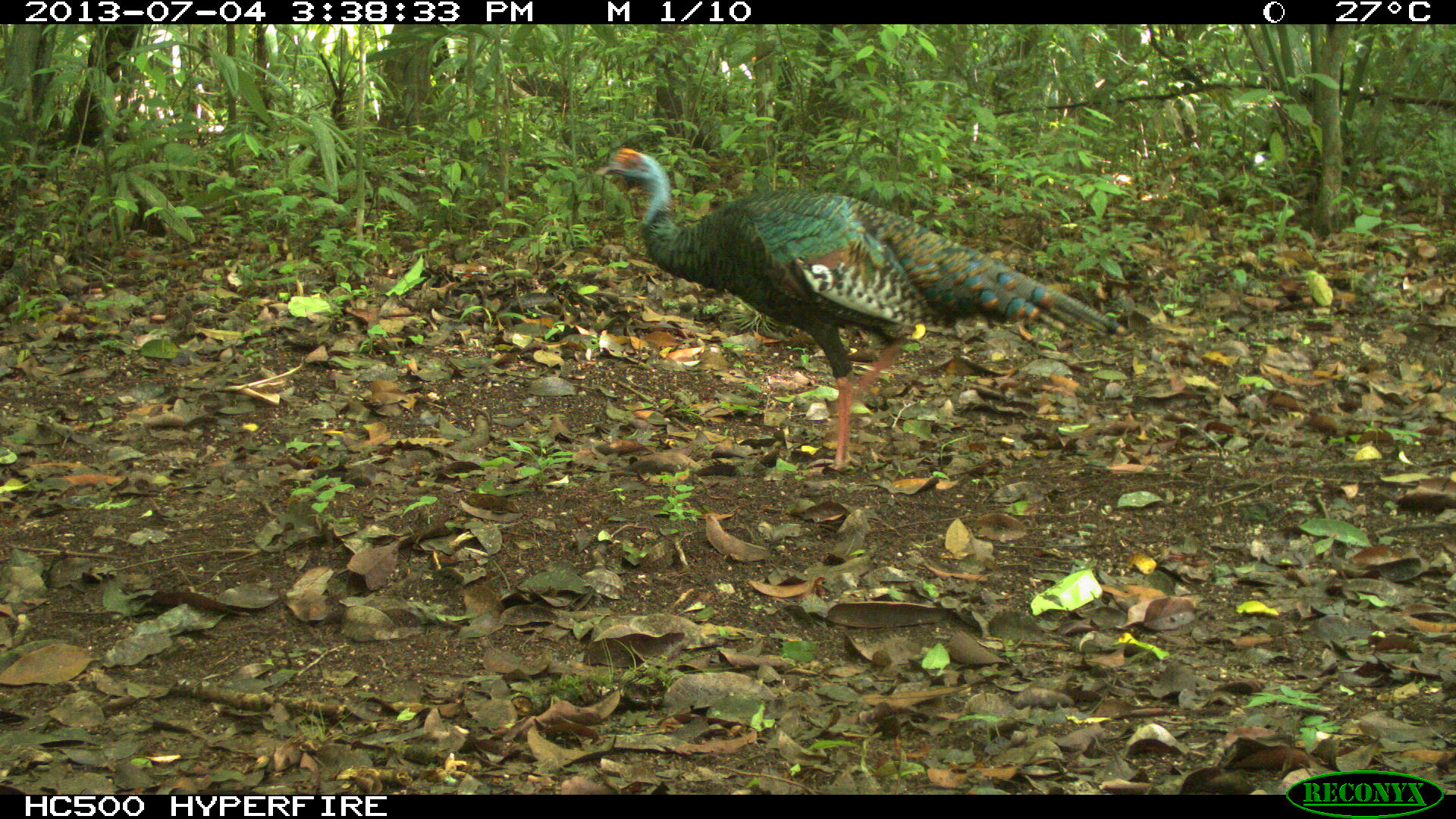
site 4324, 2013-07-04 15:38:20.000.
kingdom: Animalia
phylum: Chordata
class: Aves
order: Galliformes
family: Phasianidae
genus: Meleagris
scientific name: Meleagris ocellata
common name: ocellated turkey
Meleagris ocellata (ocellated turkey), count 1, sex female.